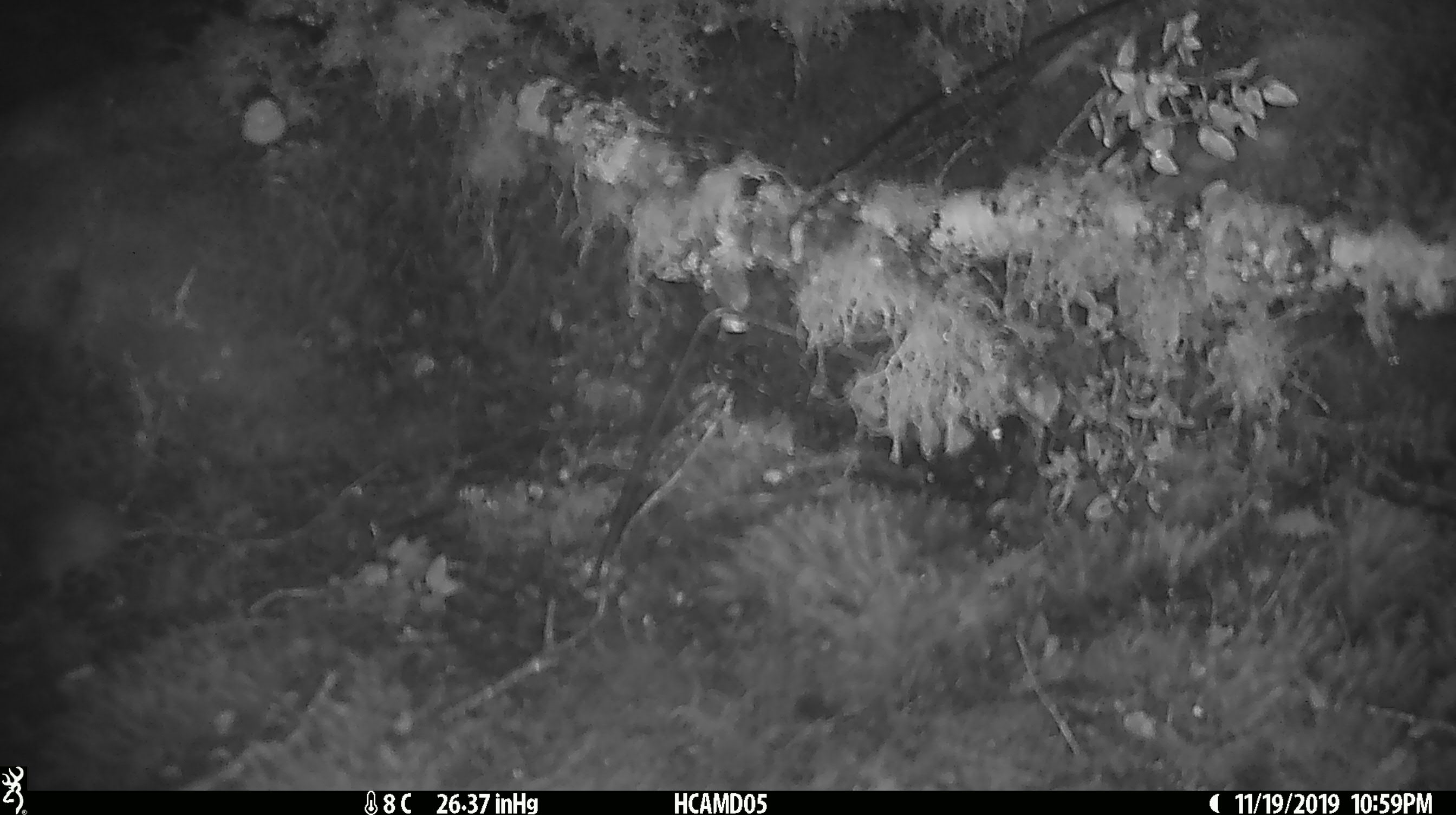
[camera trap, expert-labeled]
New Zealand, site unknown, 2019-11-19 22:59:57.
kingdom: Animalia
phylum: Chordata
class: Mammalia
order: Rodentia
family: Muridae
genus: Mus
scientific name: Mus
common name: mouse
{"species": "mouse (Mus)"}